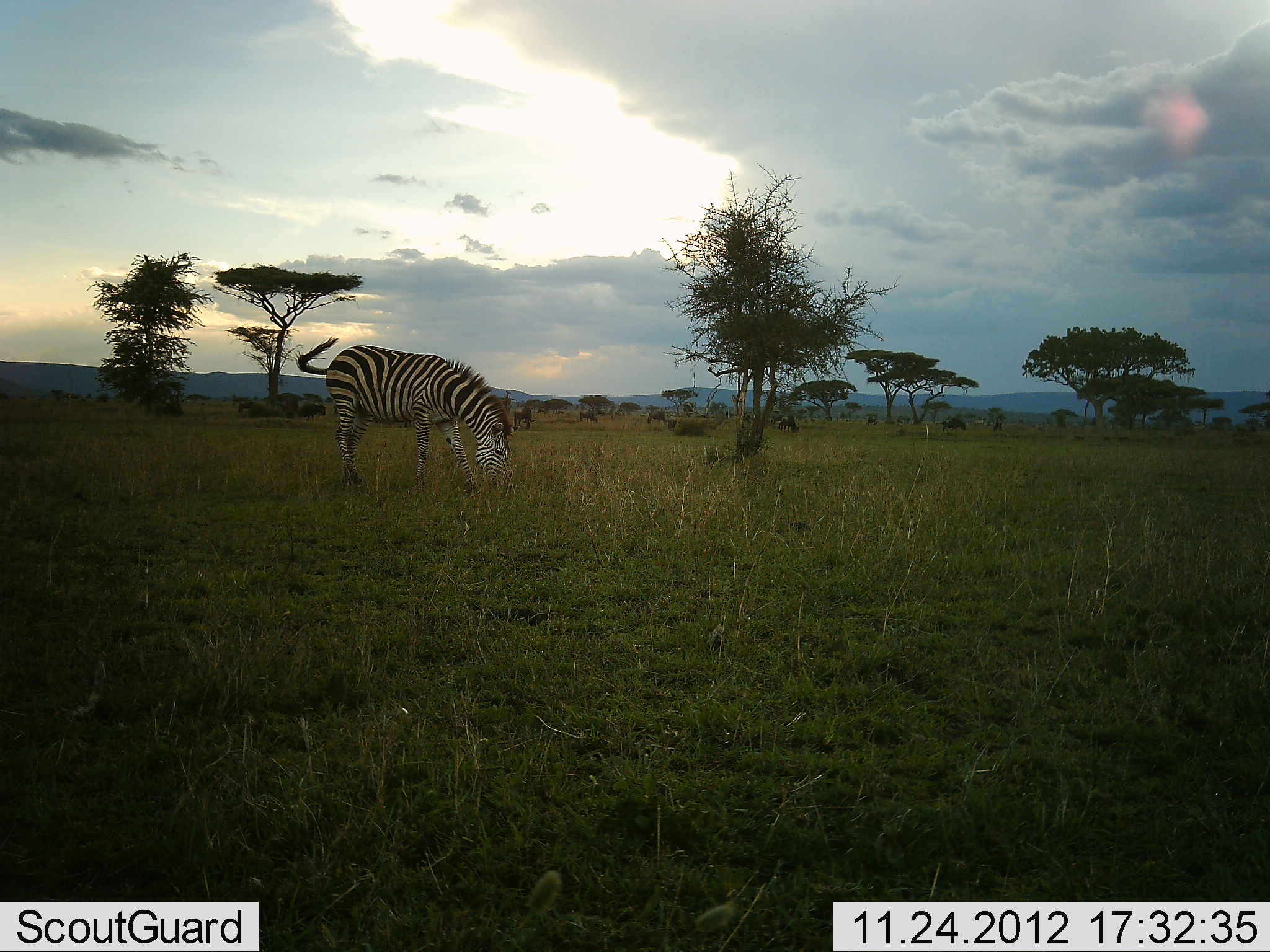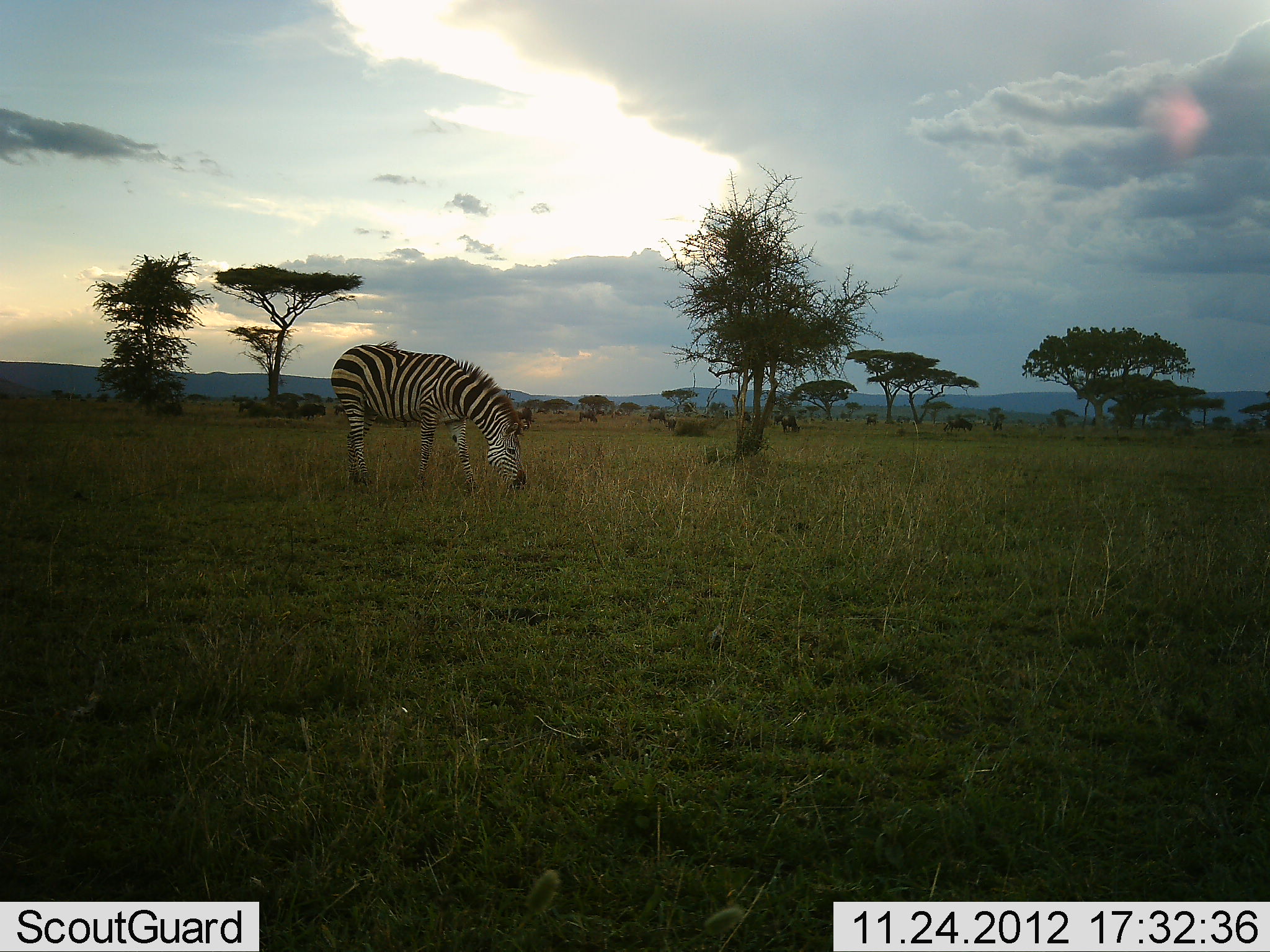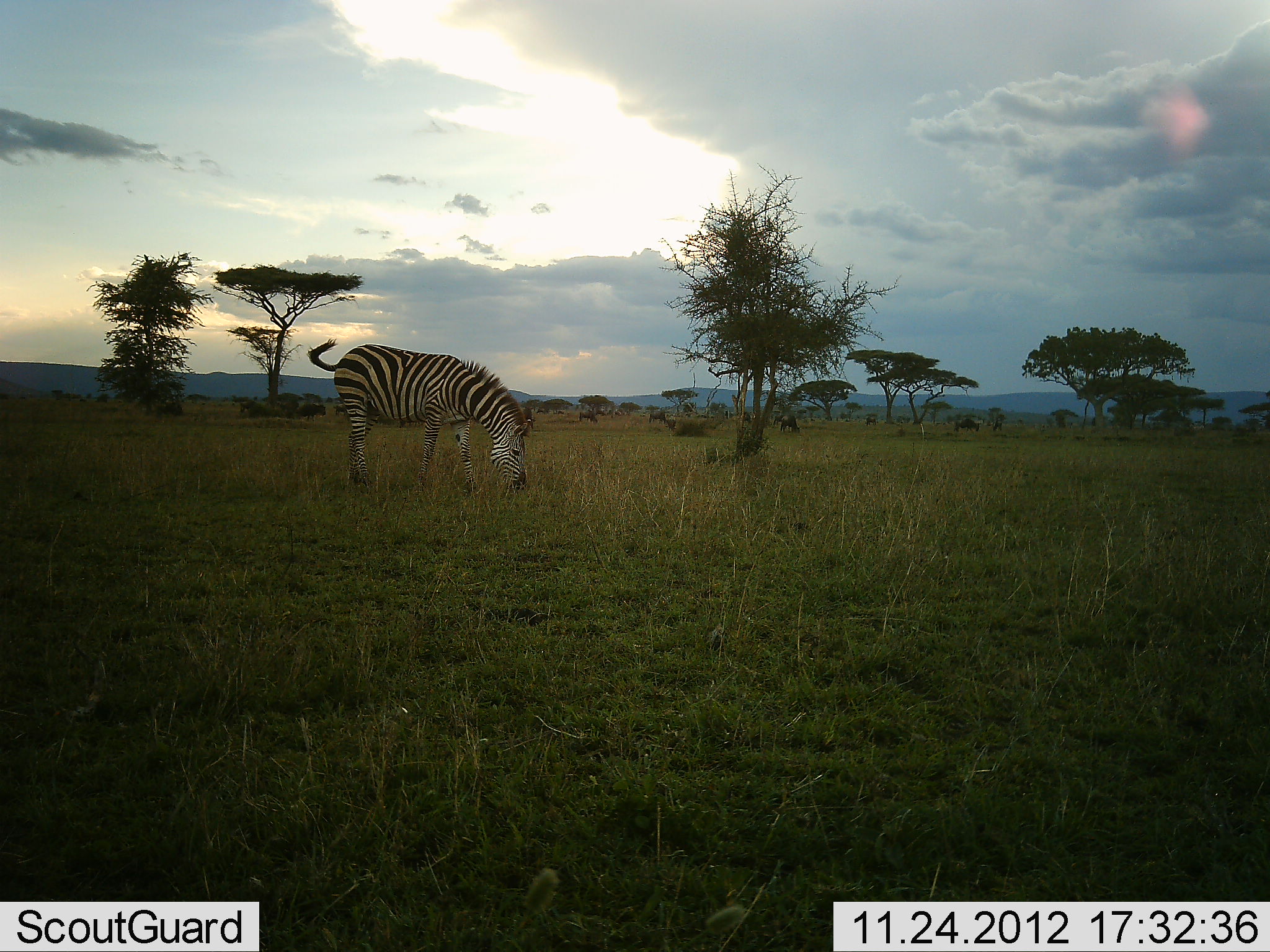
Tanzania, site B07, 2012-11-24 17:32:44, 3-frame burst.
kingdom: Animalia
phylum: Chordata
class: Mammalia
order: Perissodactyla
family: Equidae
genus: Equus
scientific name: Equus quagga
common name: plains zebra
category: zebra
Zebra (plains zebra) (Equus quagga), count 1. Behavior (volunteer vote fractions): standing 6%, resting 0%, moving 0%, interacting 0%. Young present (vote fraction): 0%. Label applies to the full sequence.